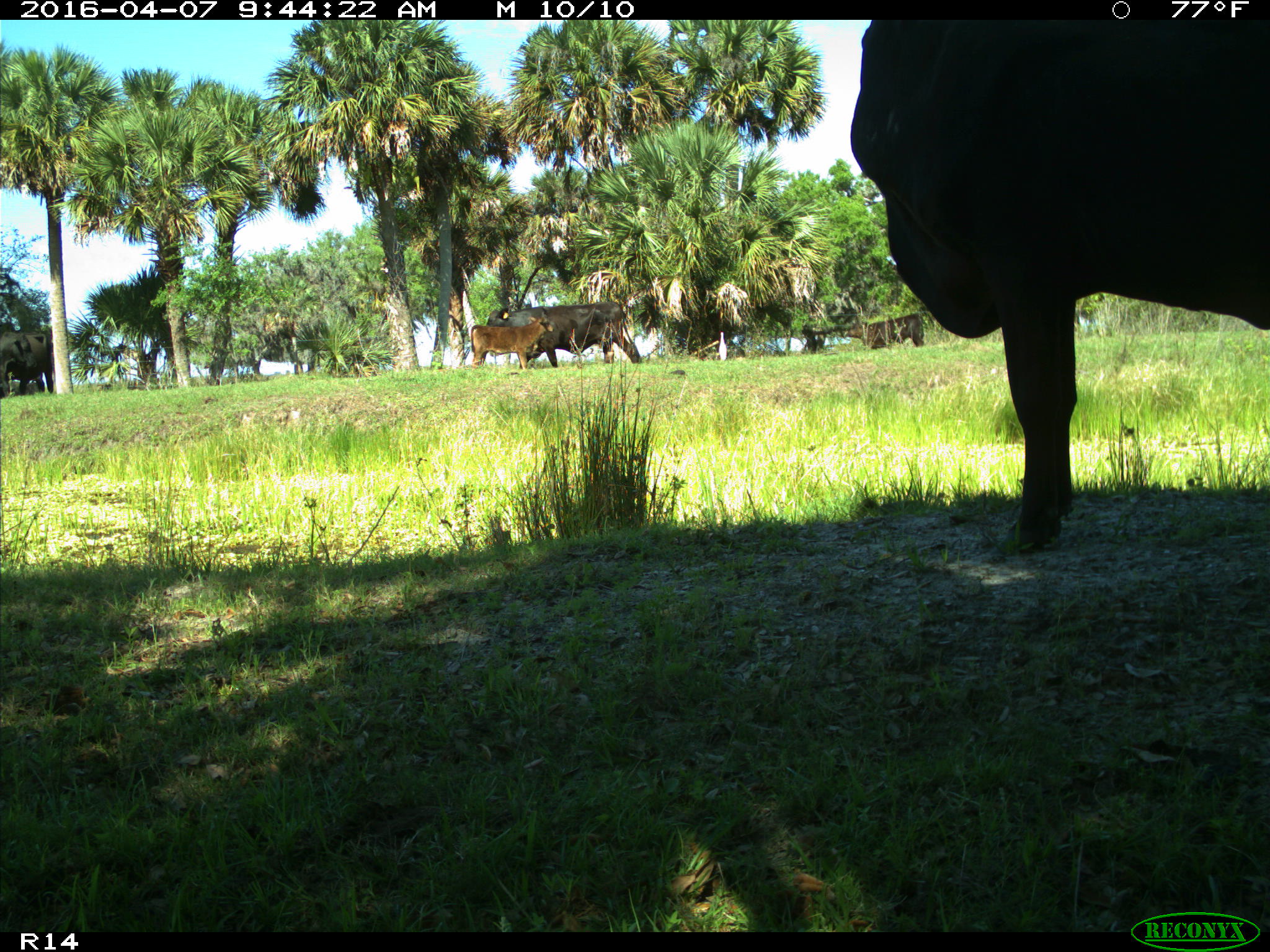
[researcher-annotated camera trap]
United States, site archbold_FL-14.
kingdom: Animalia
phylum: Chordata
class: Mammalia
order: Artiodactyla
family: Bovidae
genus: Bos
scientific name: Bos taurus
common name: domestic cow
Bos taurus (domestic cow).